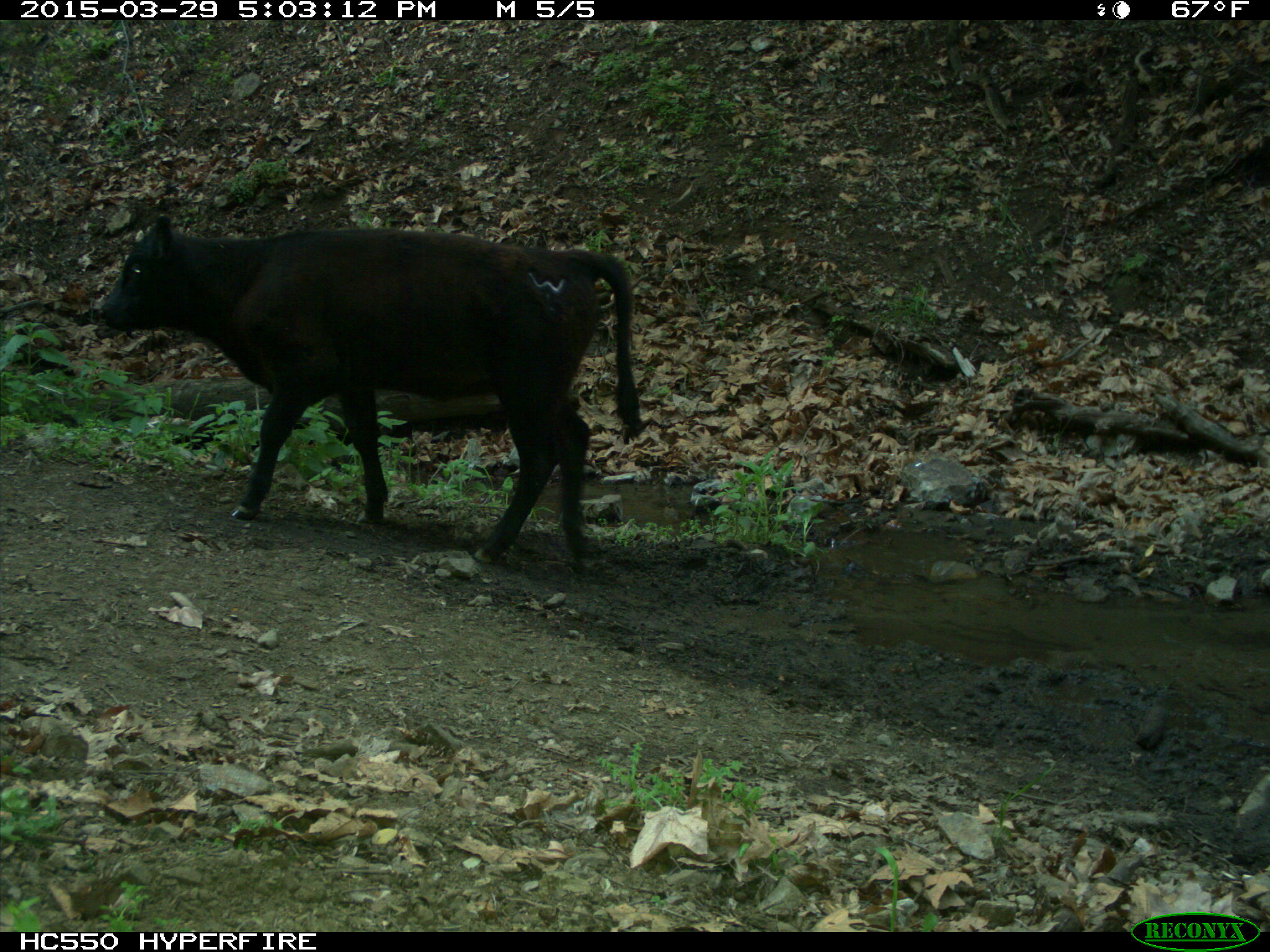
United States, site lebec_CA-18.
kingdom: Animalia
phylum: Chordata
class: Mammalia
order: Artiodactyla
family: Bovidae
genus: Bos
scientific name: Bos taurus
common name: domestic cow